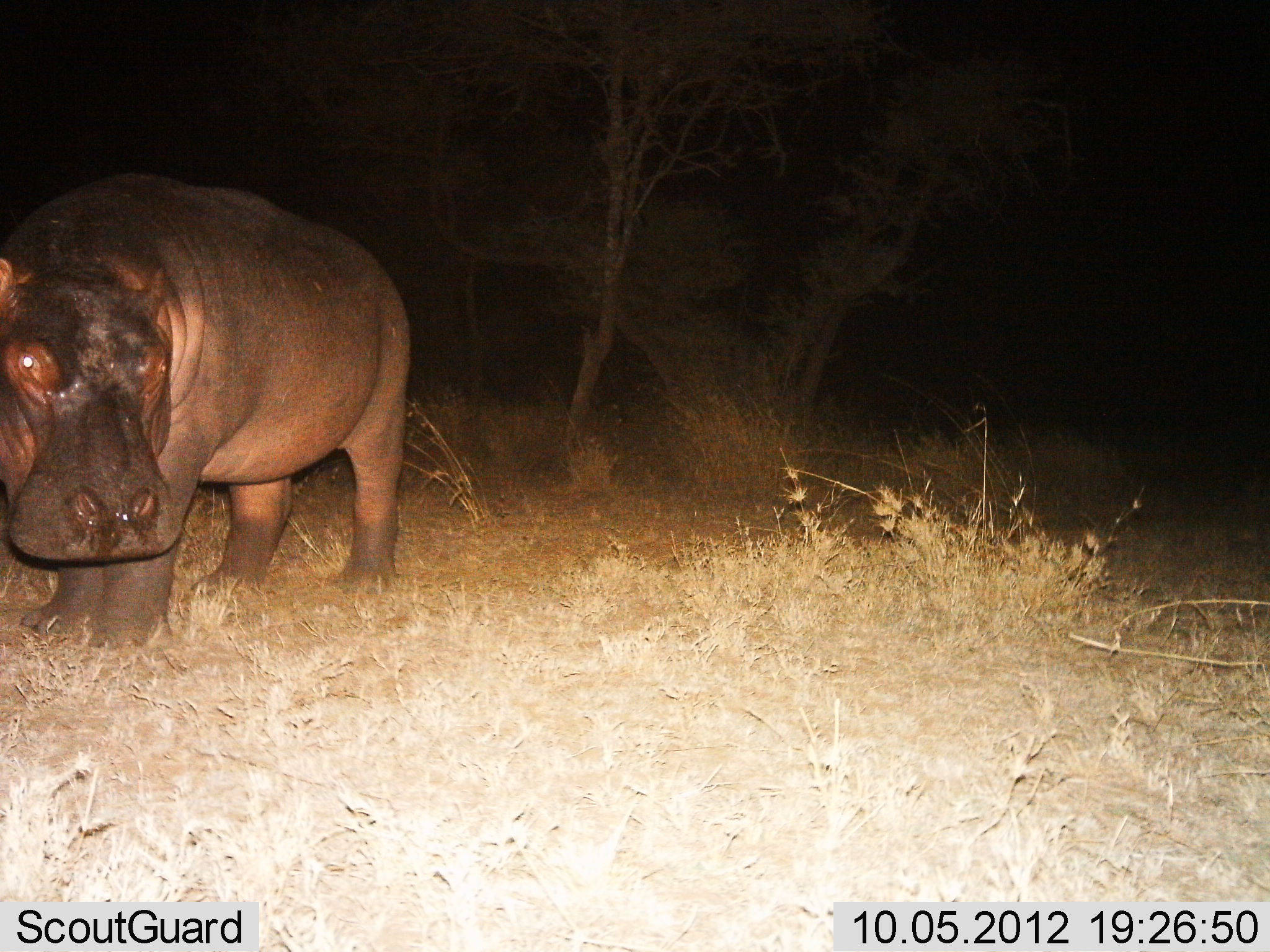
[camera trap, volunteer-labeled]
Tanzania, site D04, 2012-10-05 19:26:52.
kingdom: Animalia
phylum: Chordata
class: Mammalia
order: Artiodactyla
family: Hippopotamidae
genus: Hippopotamus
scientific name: Hippopotamus amphibius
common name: hippopotamus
Hippopotamus (Hippopotamus amphibius), count 1. Behavior (volunteer vote fractions): standing 100%, resting 0%, moving 0%, interacting 0%. Young present (vote fraction): 0%. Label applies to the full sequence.